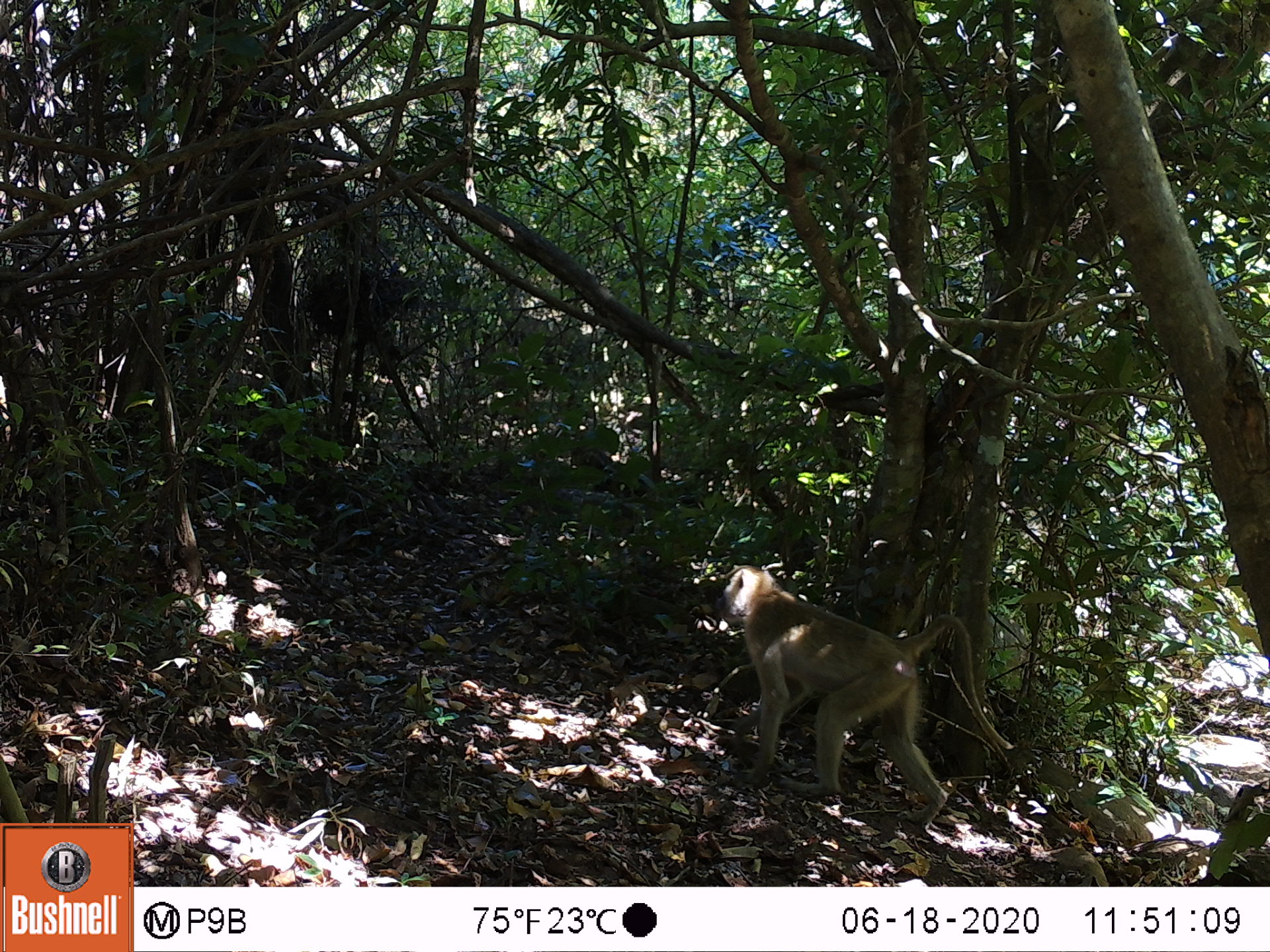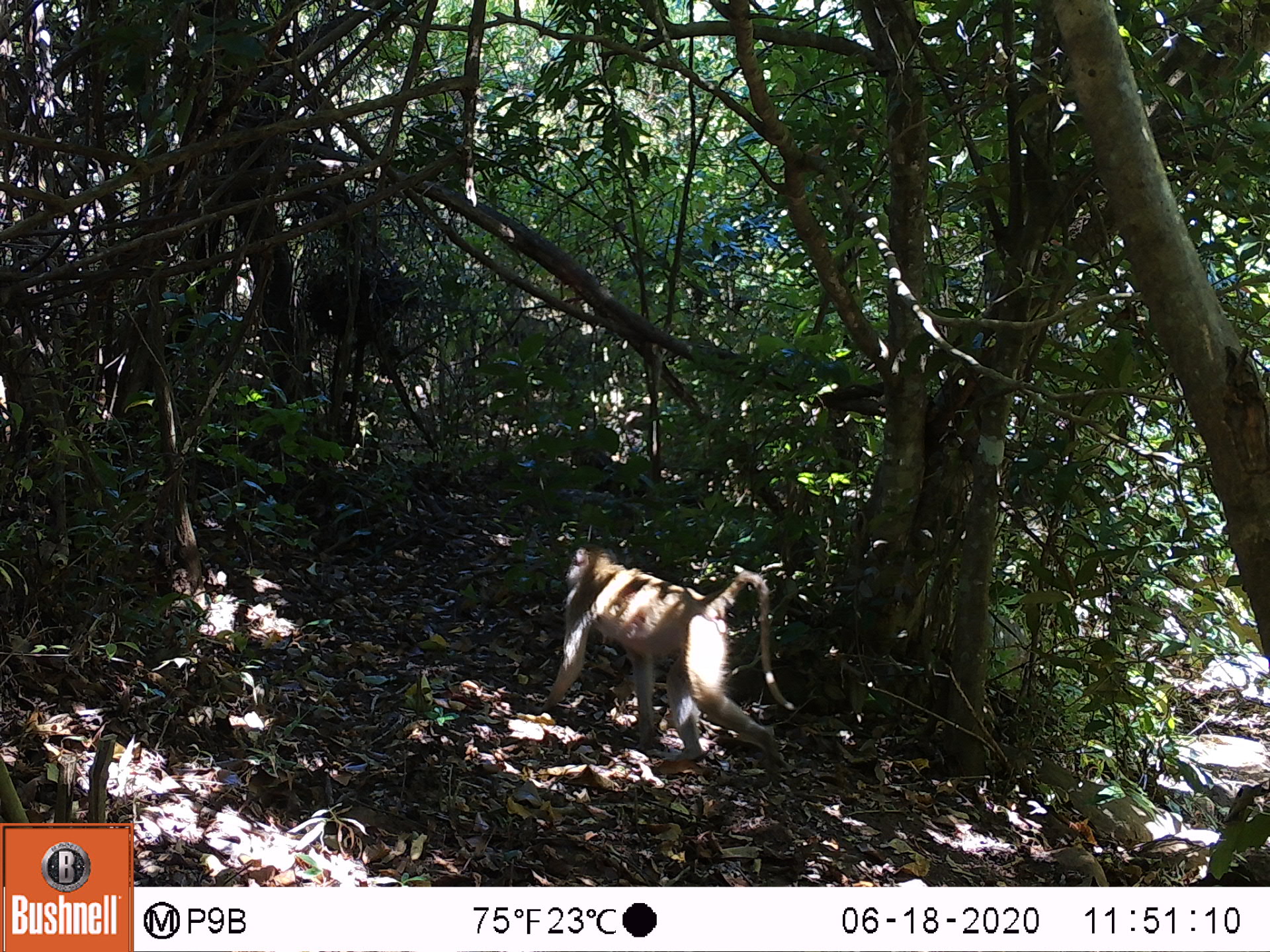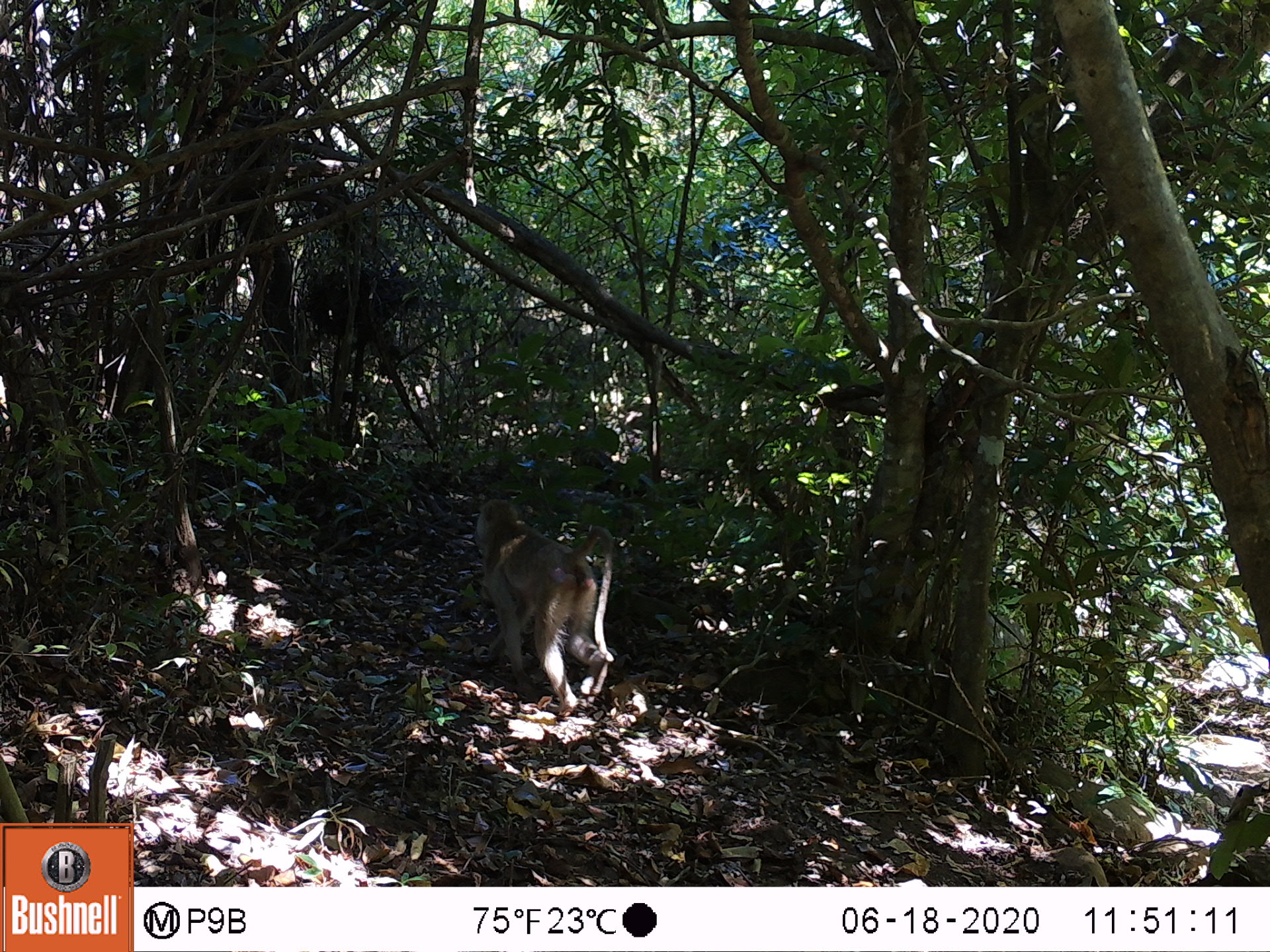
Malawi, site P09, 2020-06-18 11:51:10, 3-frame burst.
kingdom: Animalia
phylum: Chordata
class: Mammalia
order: Primates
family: Cercopithecidae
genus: Papio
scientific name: Papio cynocephalus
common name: yellow baboon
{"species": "yellow baboon (Papio cynocephalus)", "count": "1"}